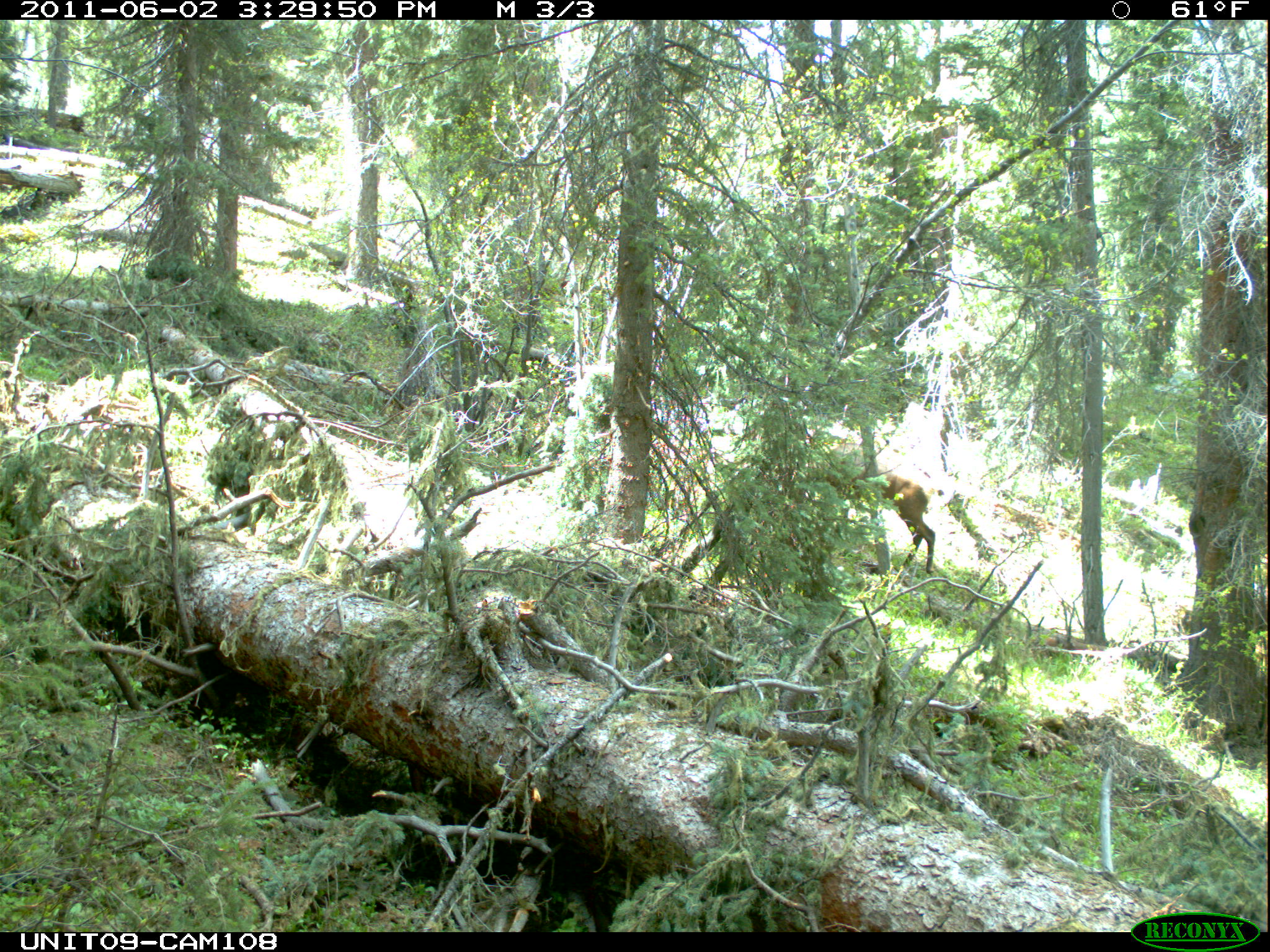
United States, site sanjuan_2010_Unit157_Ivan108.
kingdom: Animalia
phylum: Chordata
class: Mammalia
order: Artiodactyla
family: Cervidae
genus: Cervus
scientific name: Cervus elaphus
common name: red deer